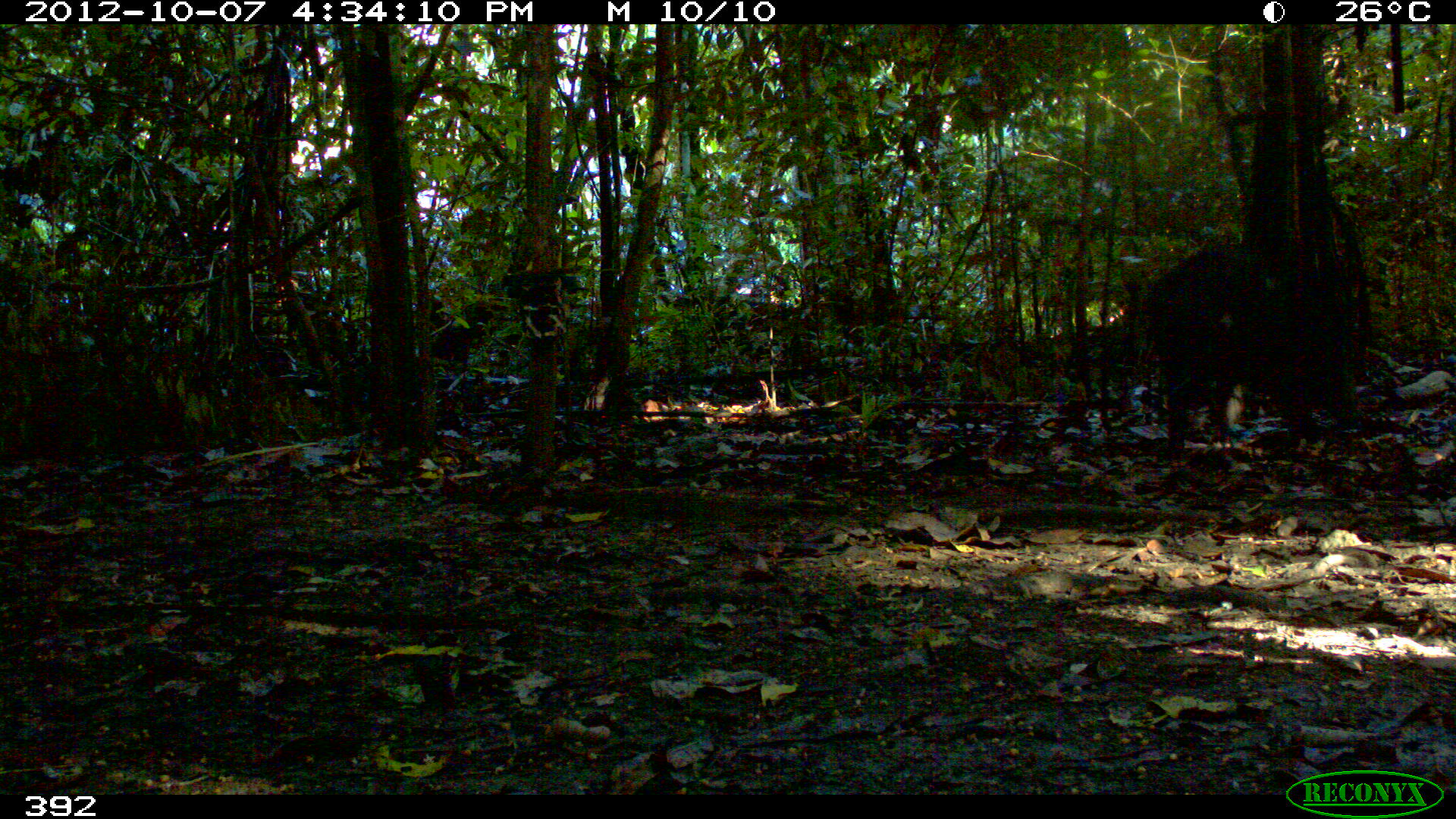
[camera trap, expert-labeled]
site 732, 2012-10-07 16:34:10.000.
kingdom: Animalia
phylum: Chordata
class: Mammalia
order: Artiodactyla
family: Tayassuidae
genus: Tayassu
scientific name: Tayassu pecari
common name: white-lipped peccary